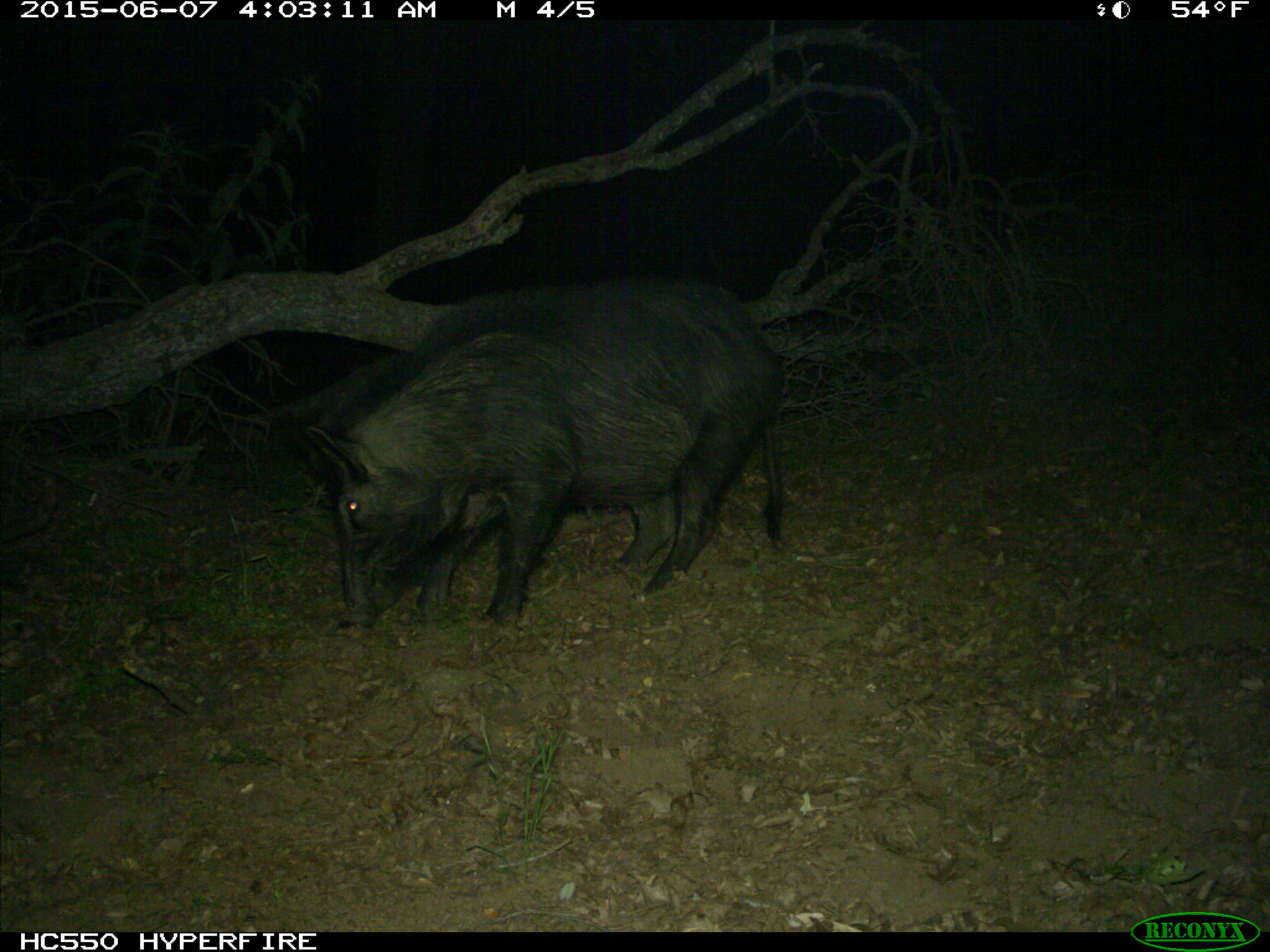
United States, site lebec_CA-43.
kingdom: Animalia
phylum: Chordata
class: Mammalia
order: Artiodactyla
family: Suidae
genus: Sus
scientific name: Sus scrofa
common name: wild boar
Sus scrofa (wild boar).